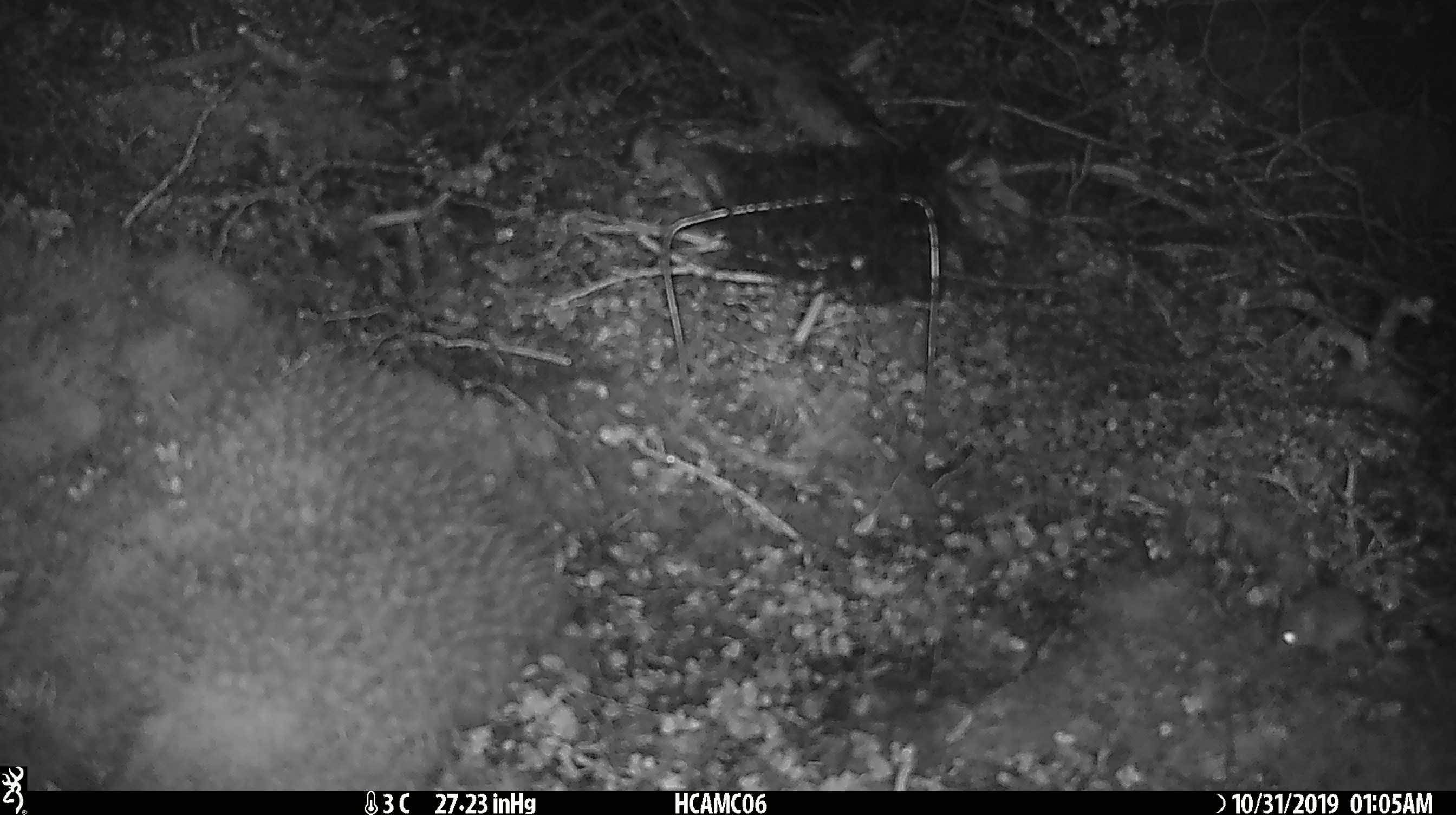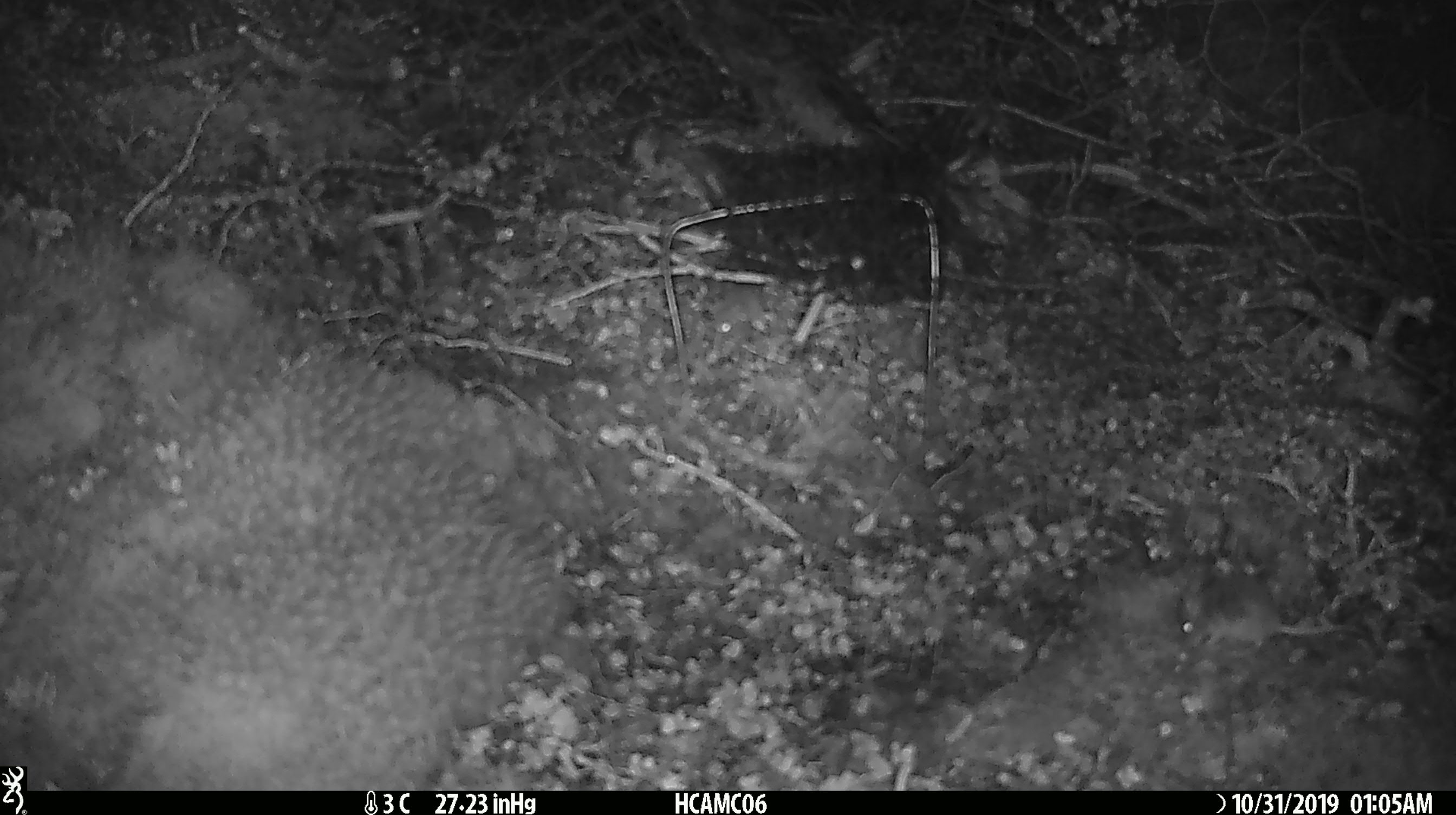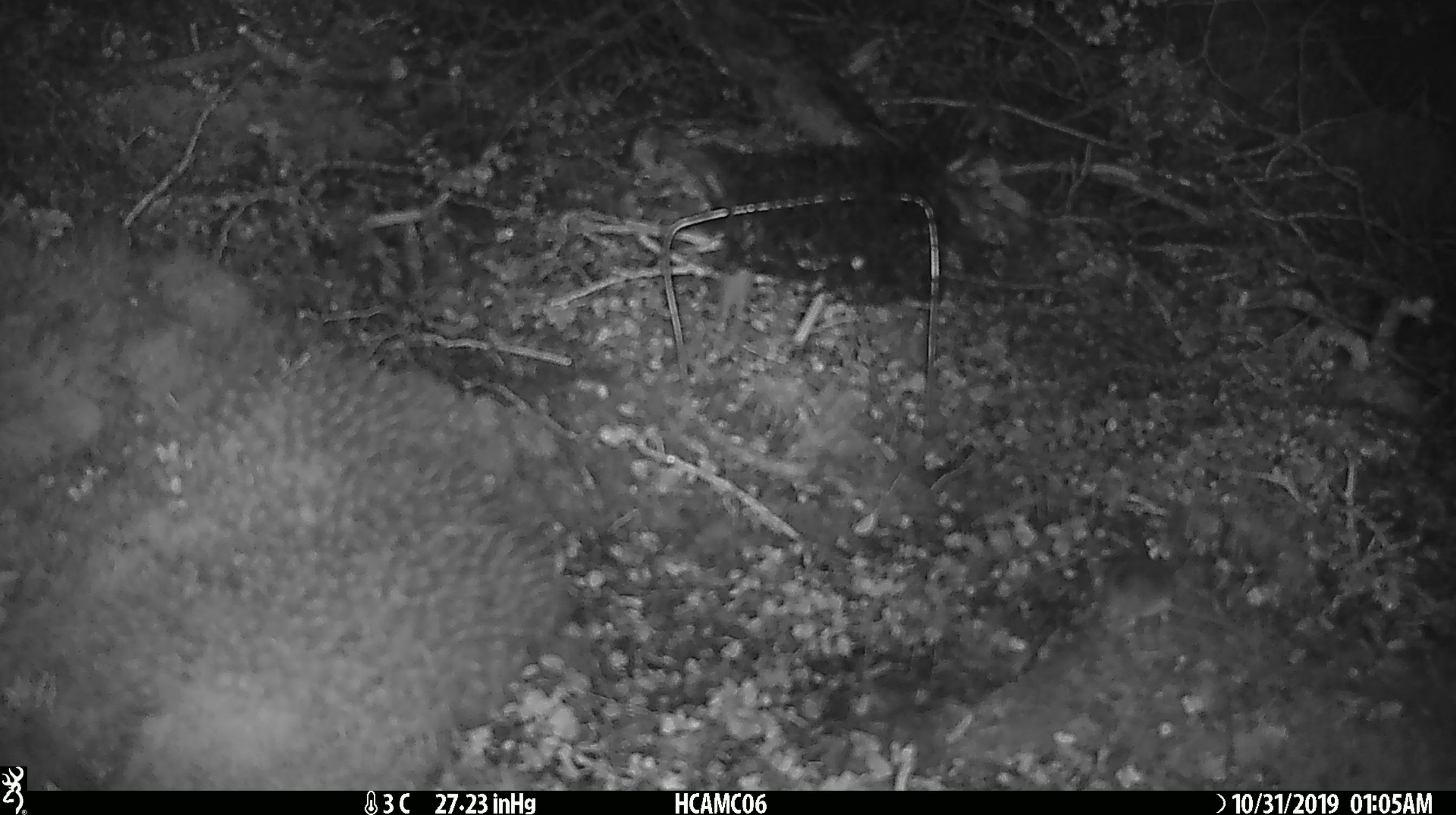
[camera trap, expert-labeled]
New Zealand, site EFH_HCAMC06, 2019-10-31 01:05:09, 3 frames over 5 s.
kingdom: Animalia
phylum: Chordata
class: Mammalia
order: Rodentia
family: Muridae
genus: Mus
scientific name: Mus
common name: mouse